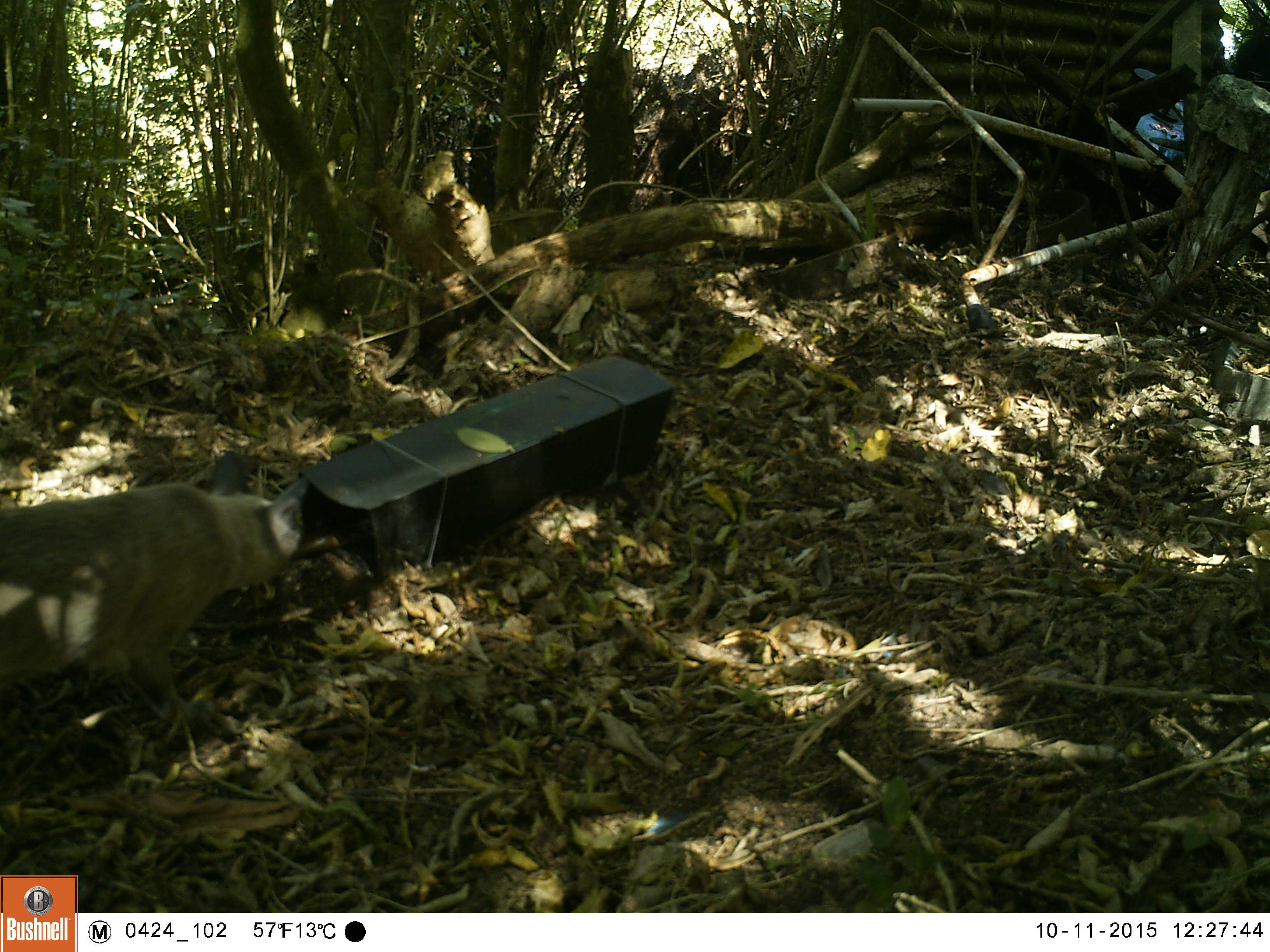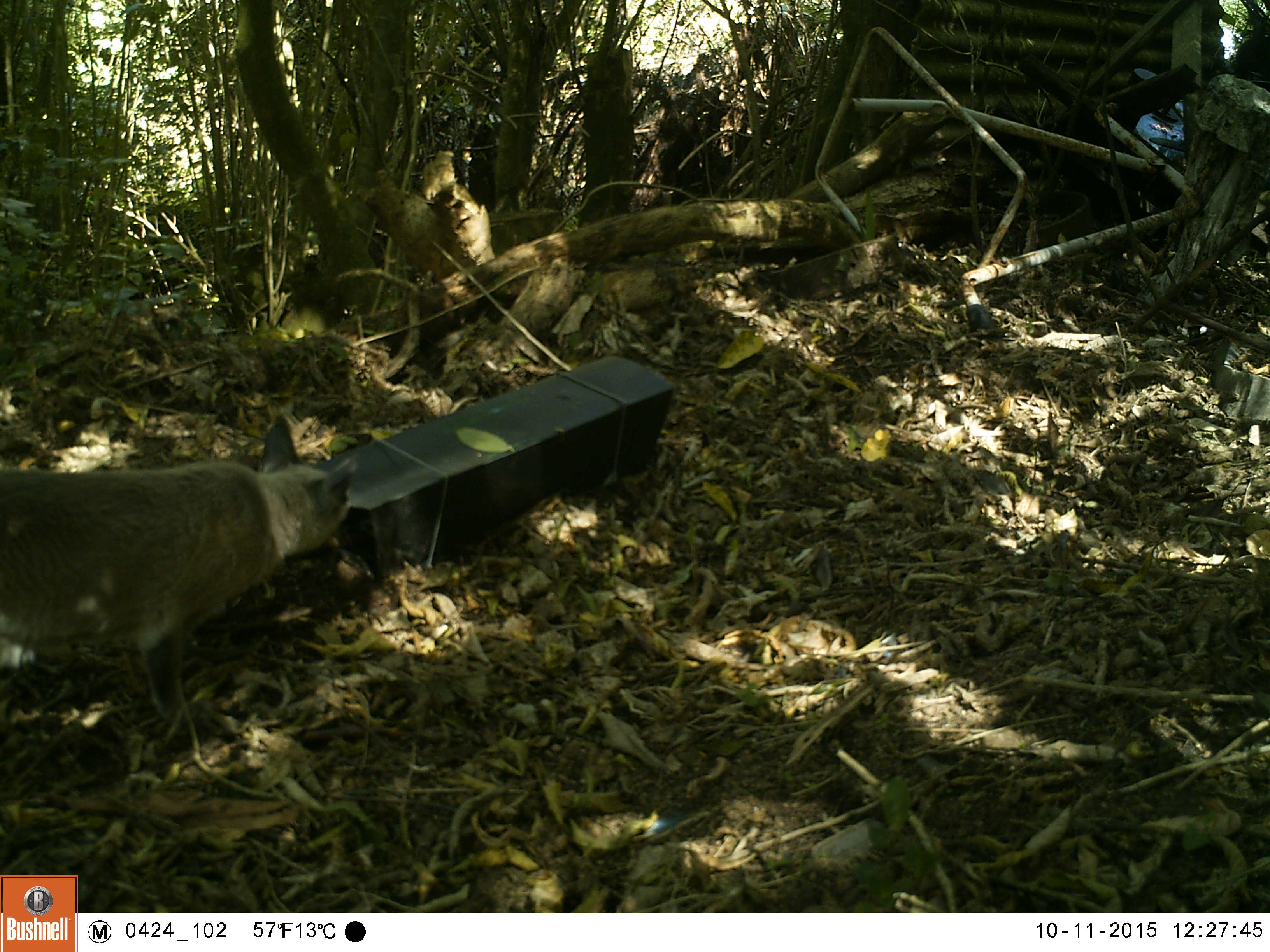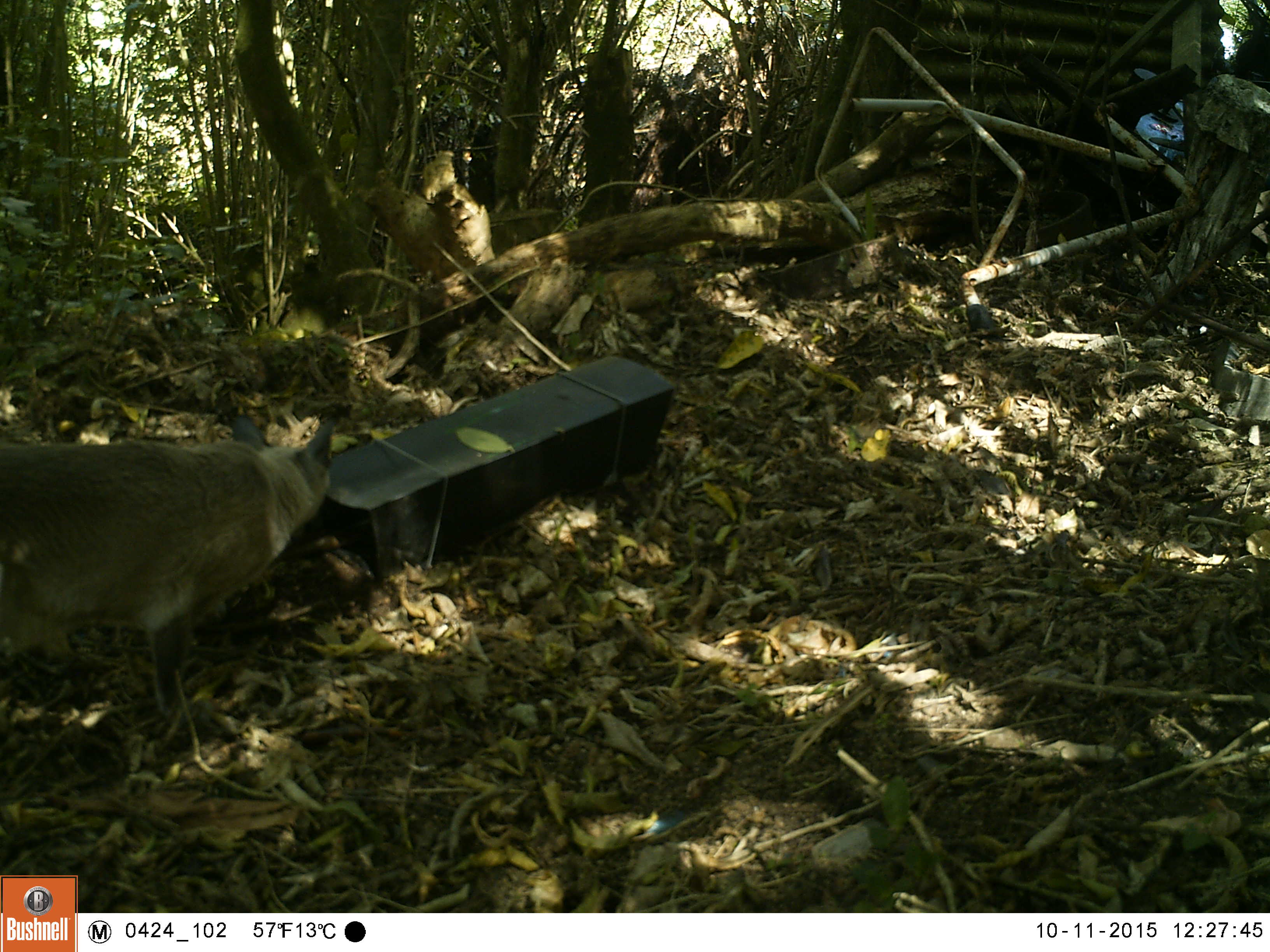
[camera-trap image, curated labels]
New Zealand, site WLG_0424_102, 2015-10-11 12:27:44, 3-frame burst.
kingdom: Animalia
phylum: Chordata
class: Mammalia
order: Carnivora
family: Felidae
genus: Felis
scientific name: Felis catus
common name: domestic cat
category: cat